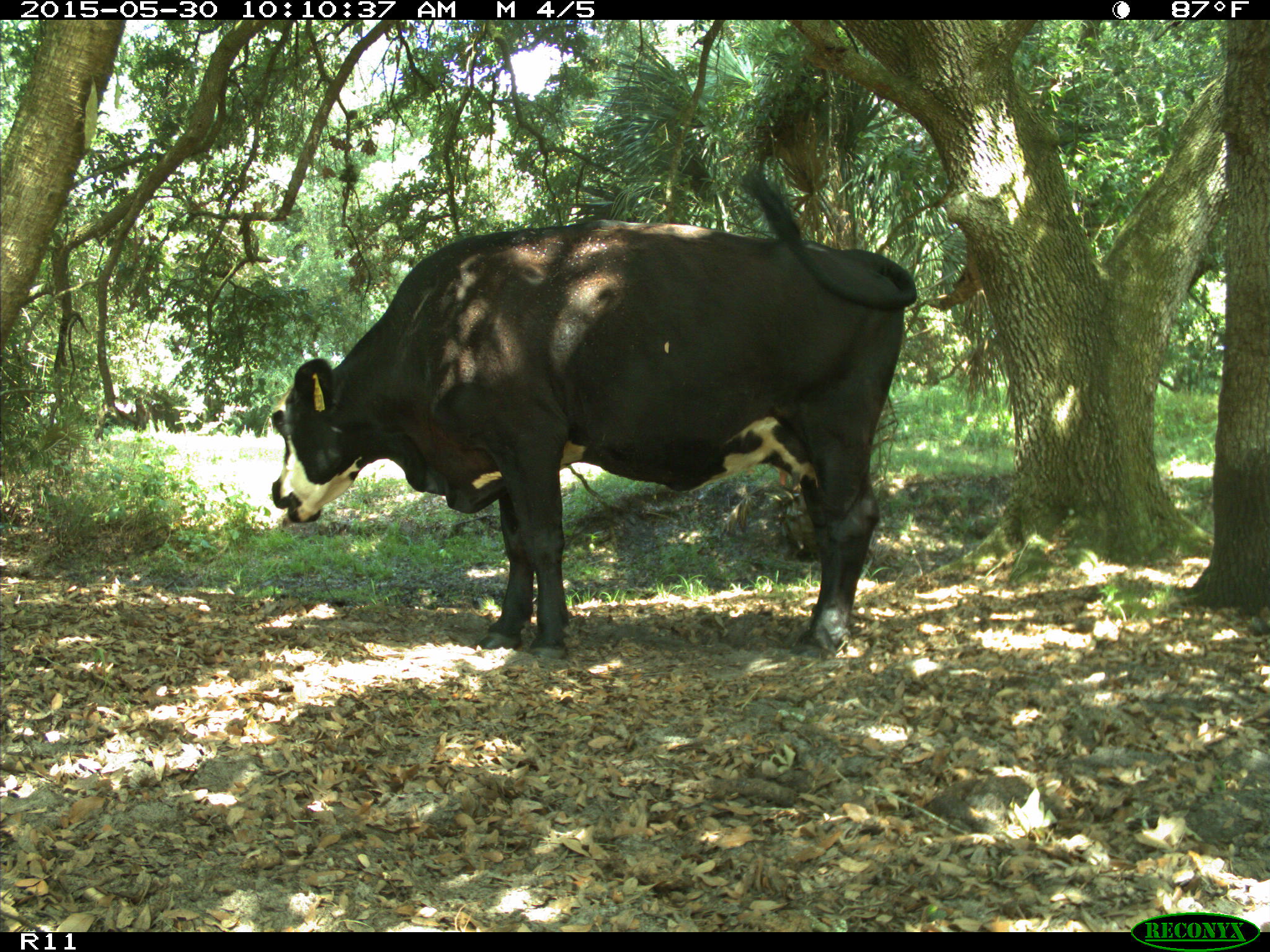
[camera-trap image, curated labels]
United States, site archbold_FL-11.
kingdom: Animalia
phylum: Chordata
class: Mammalia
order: Artiodactyla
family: Bovidae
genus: Bos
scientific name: Bos taurus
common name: domestic cow